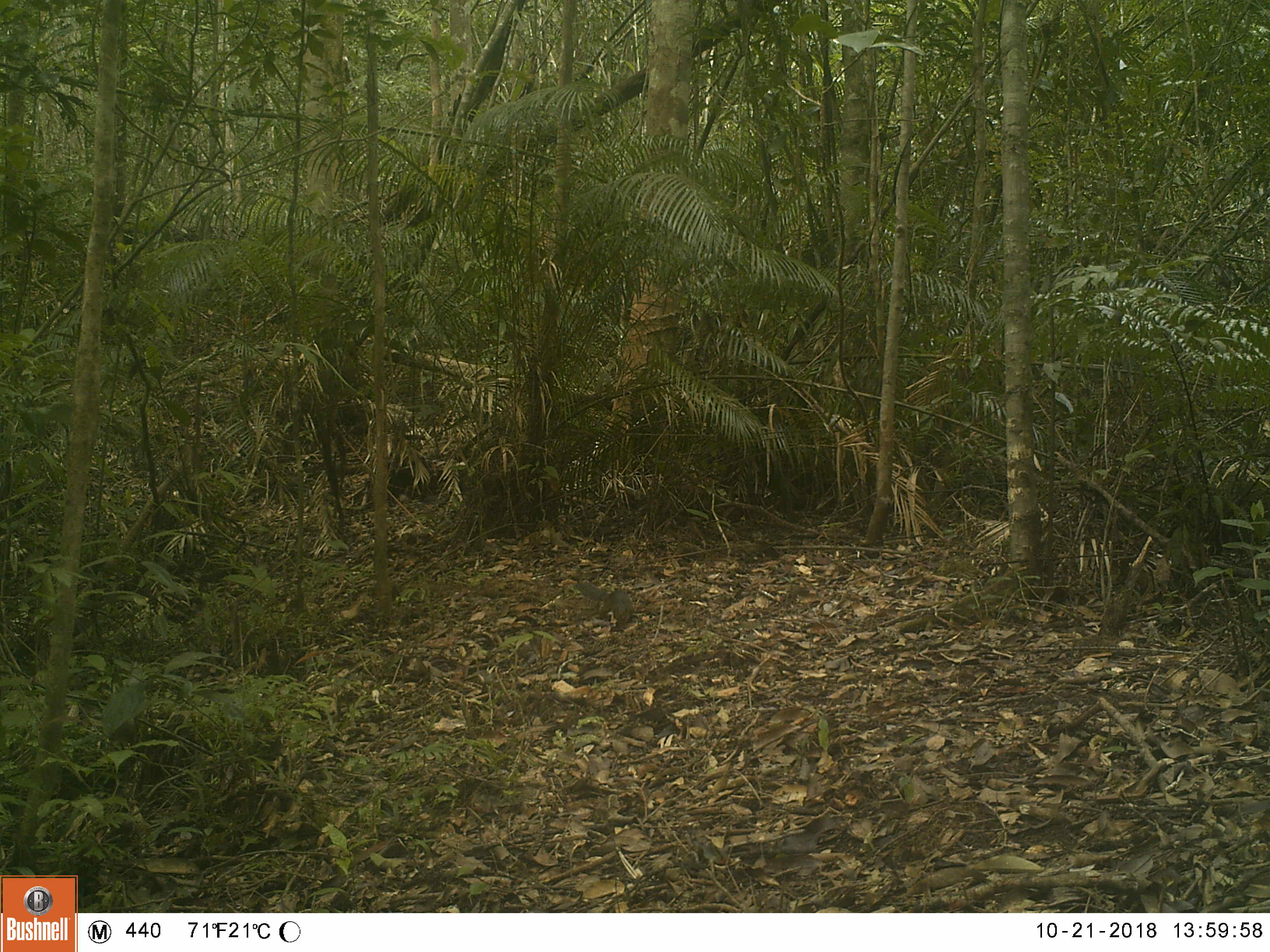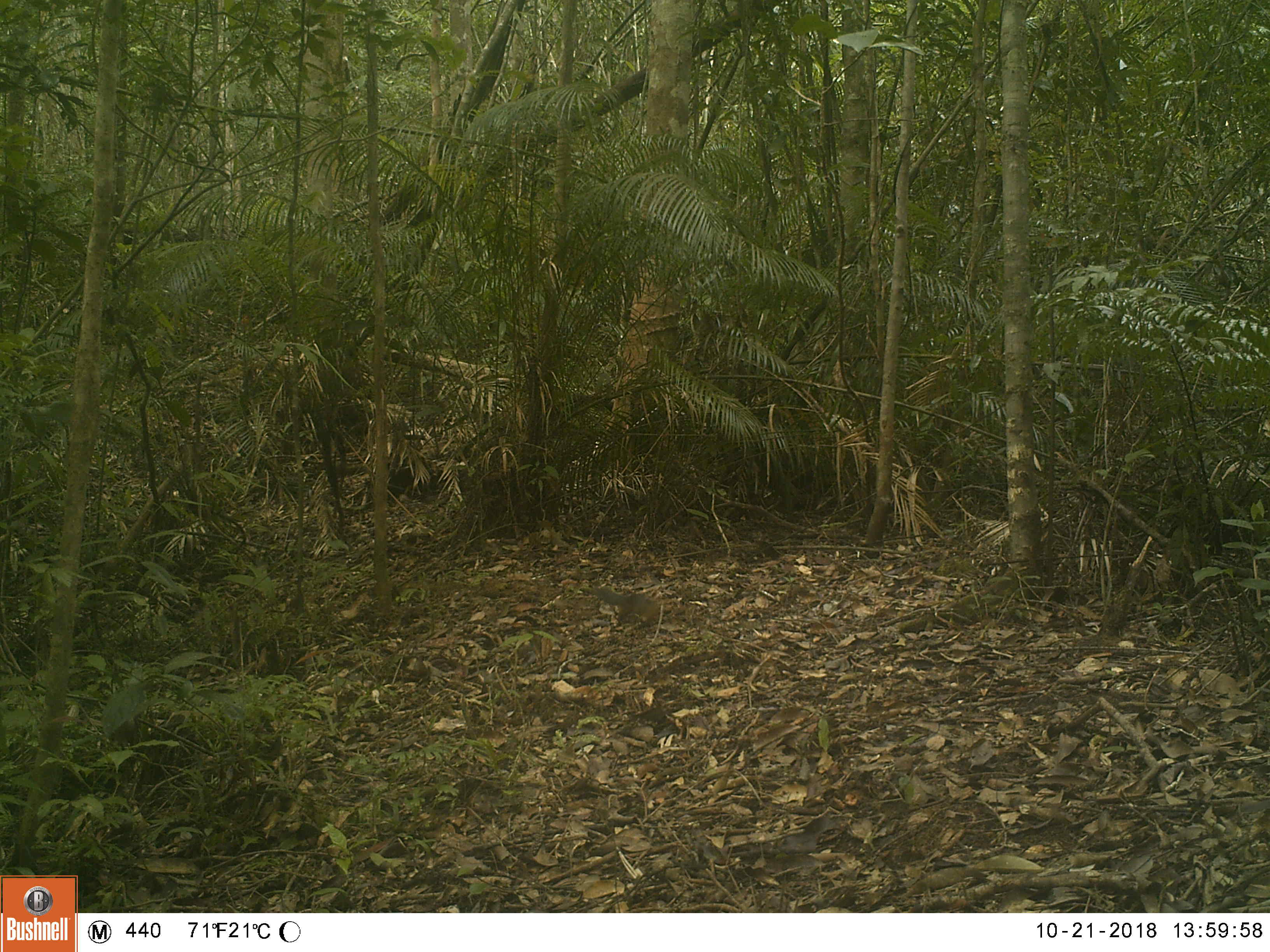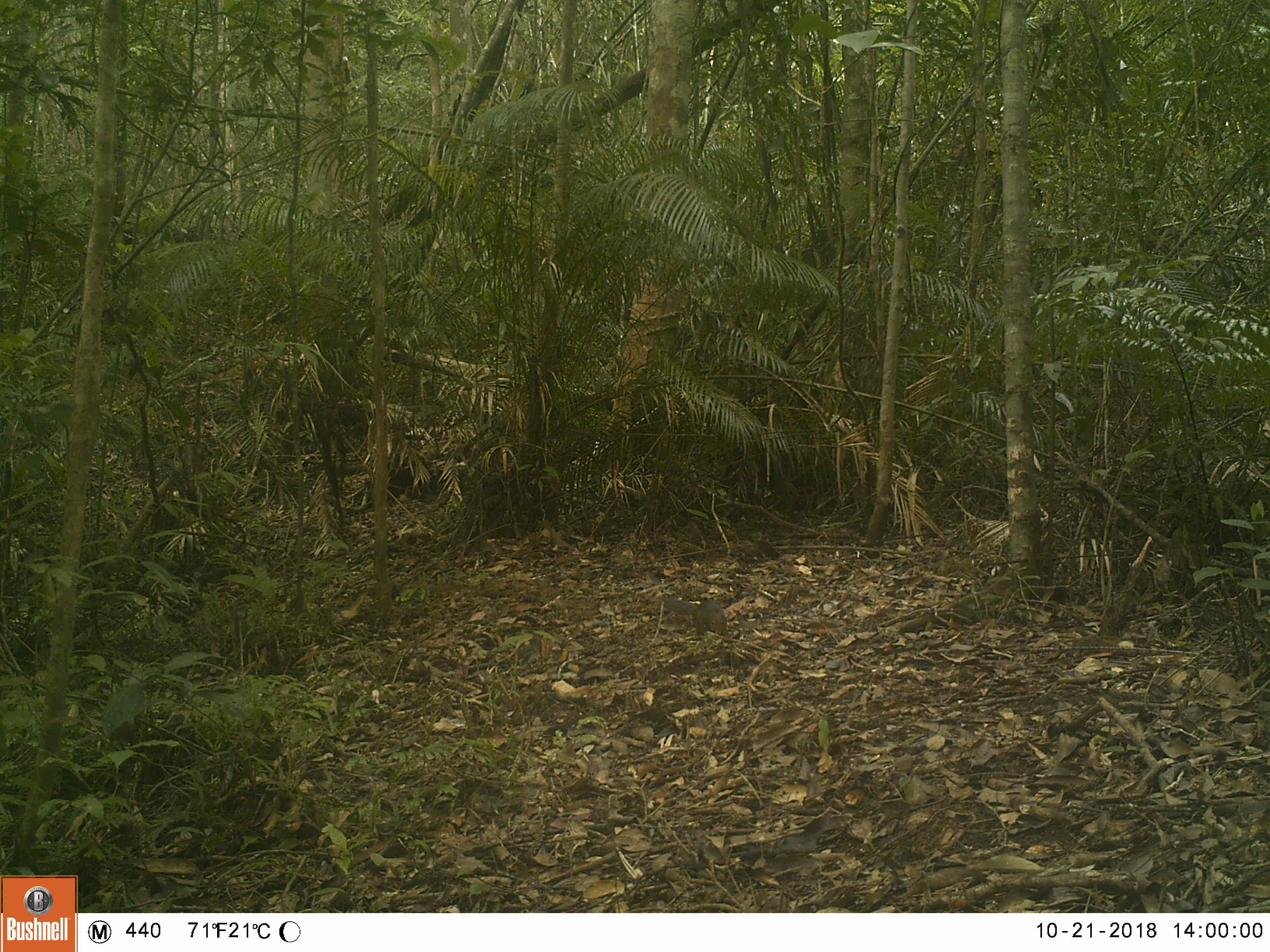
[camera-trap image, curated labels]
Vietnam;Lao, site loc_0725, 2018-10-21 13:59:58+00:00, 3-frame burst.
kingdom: Animalia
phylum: Chordata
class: Mammalia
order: Rodentia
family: Sciuridae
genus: Dremomys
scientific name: Dremomys rufigenis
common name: red-cheeked squirrel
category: red cheeked squirrel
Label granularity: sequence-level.